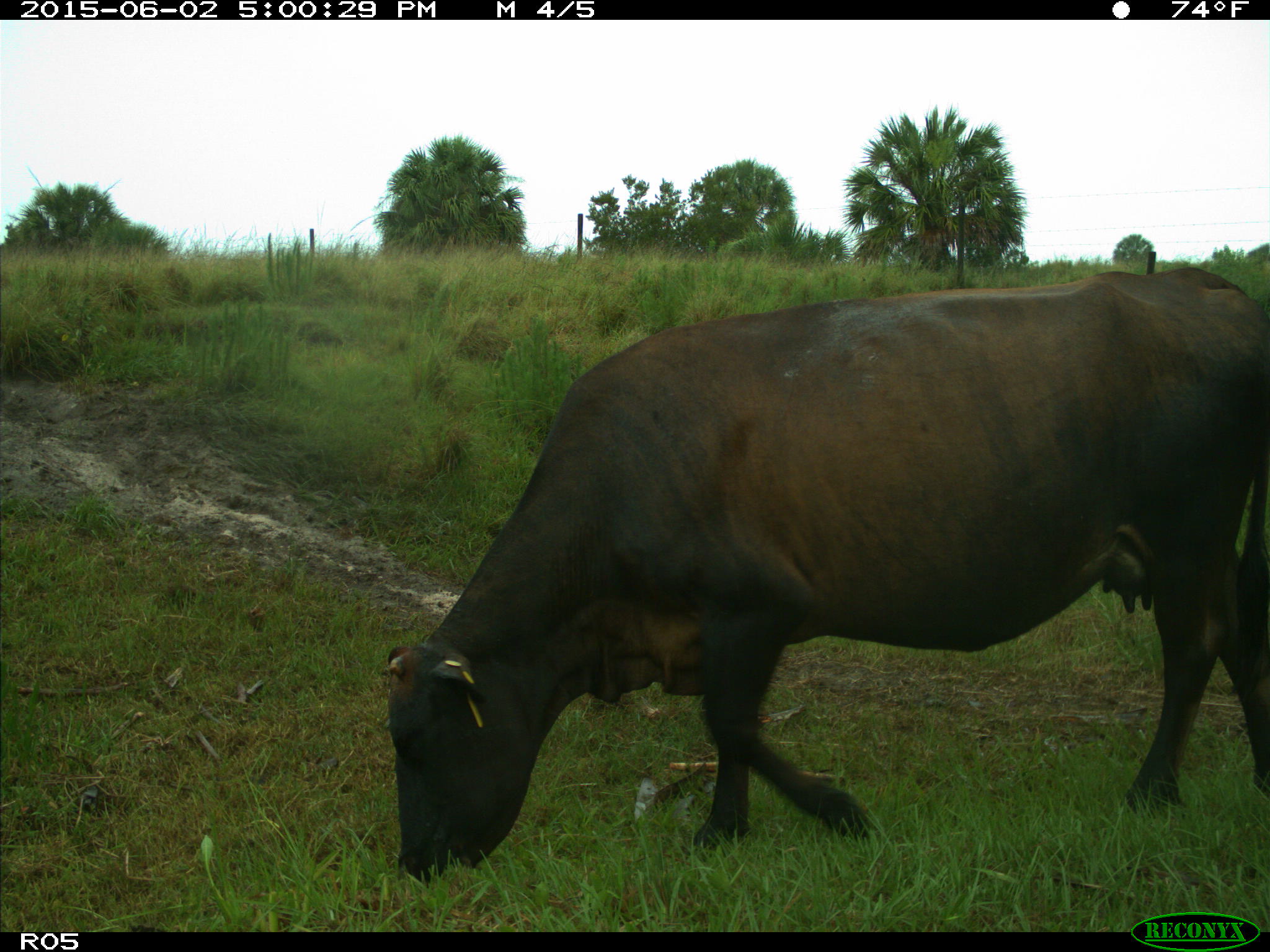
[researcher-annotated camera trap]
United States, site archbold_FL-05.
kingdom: Animalia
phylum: Chordata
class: Mammalia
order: Artiodactyla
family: Bovidae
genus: Bos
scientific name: Bos taurus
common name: domestic cow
Bos taurus (domestic cow).